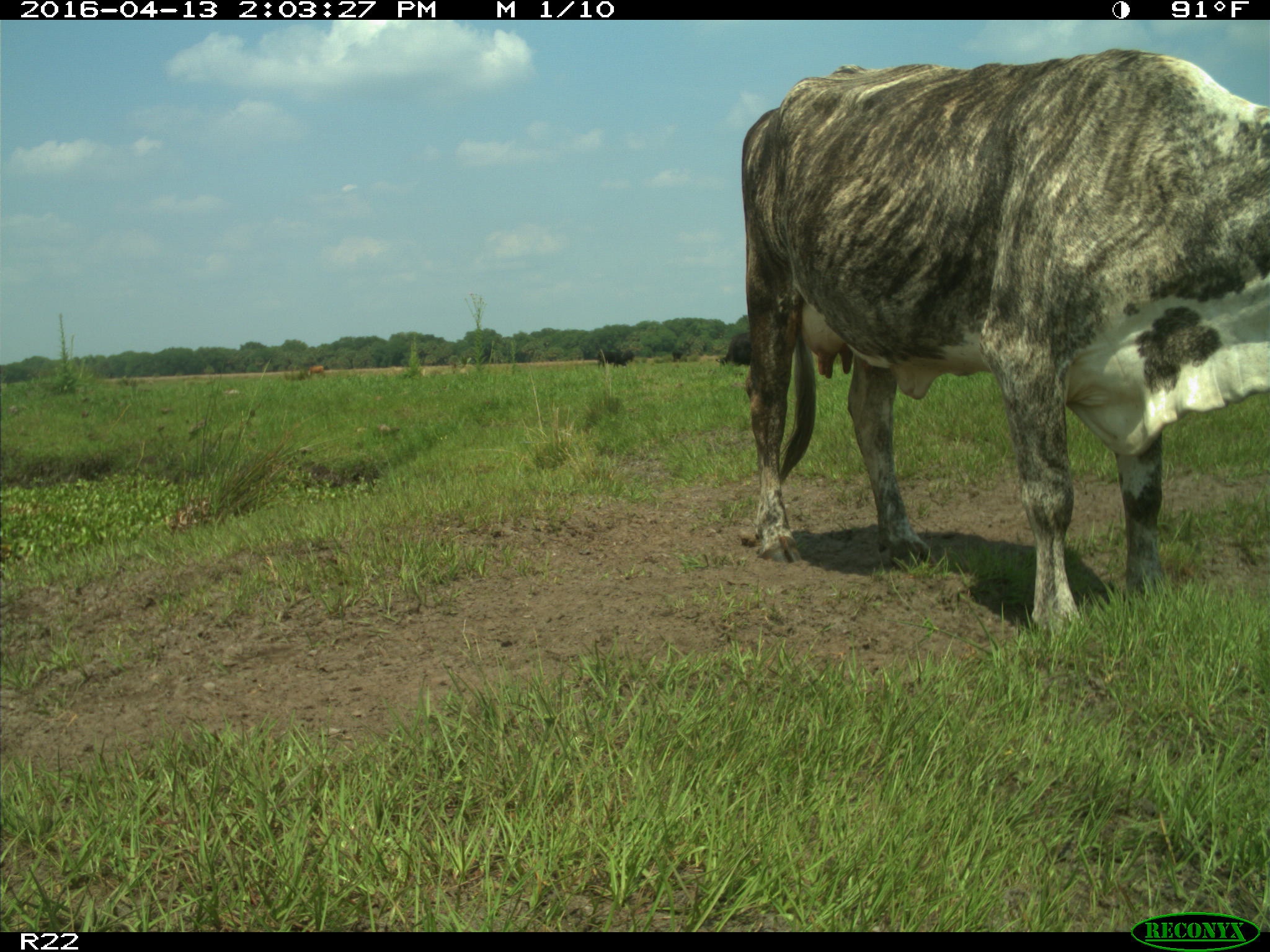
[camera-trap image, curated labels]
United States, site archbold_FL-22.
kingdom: Animalia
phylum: Chordata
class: Mammalia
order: Artiodactyla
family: Bovidae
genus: Bos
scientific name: Bos taurus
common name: domestic cow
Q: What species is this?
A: Bos taurus (domestic cow).